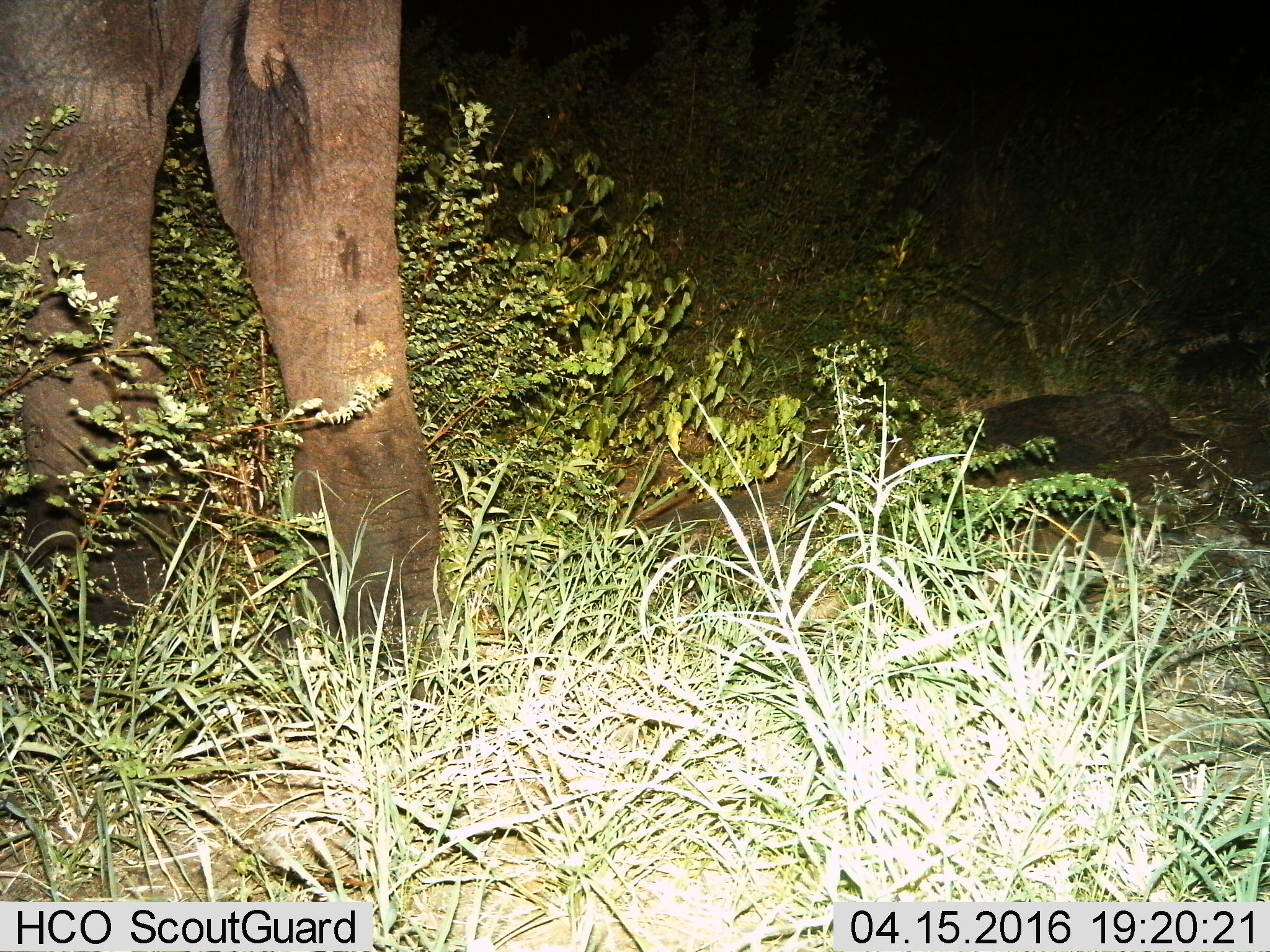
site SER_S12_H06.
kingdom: Animalia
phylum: Chordata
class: Mammalia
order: Proboscidea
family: Elephantidae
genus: Loxodonta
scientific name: Loxodonta africana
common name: african bush elephant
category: elephant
Elephant (african bush elephant) (Loxodonta africana), count 1. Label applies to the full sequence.